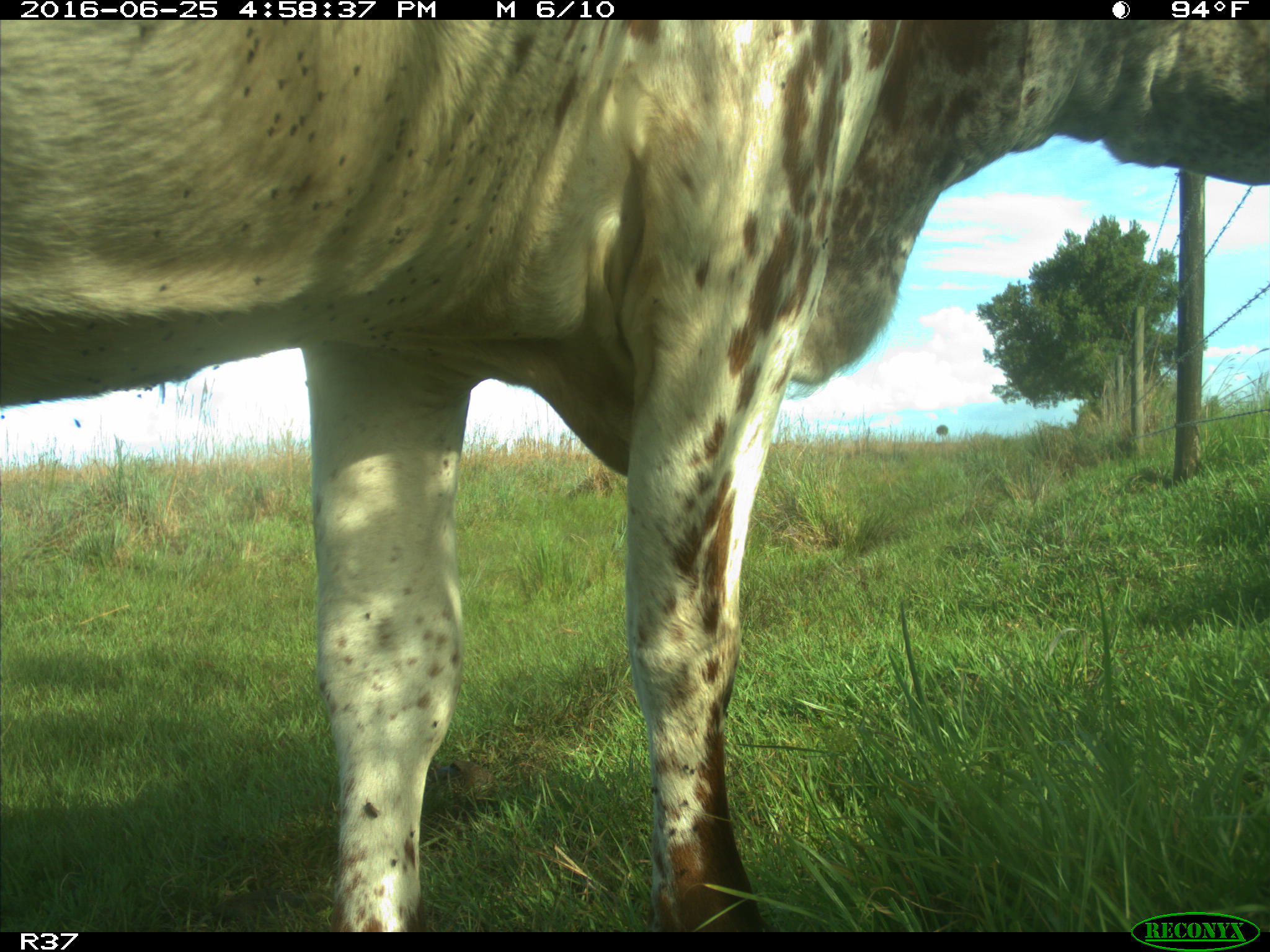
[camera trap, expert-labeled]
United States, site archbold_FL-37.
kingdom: Animalia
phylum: Chordata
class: Mammalia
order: Artiodactyla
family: Bovidae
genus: Bos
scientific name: Bos taurus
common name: domestic cow